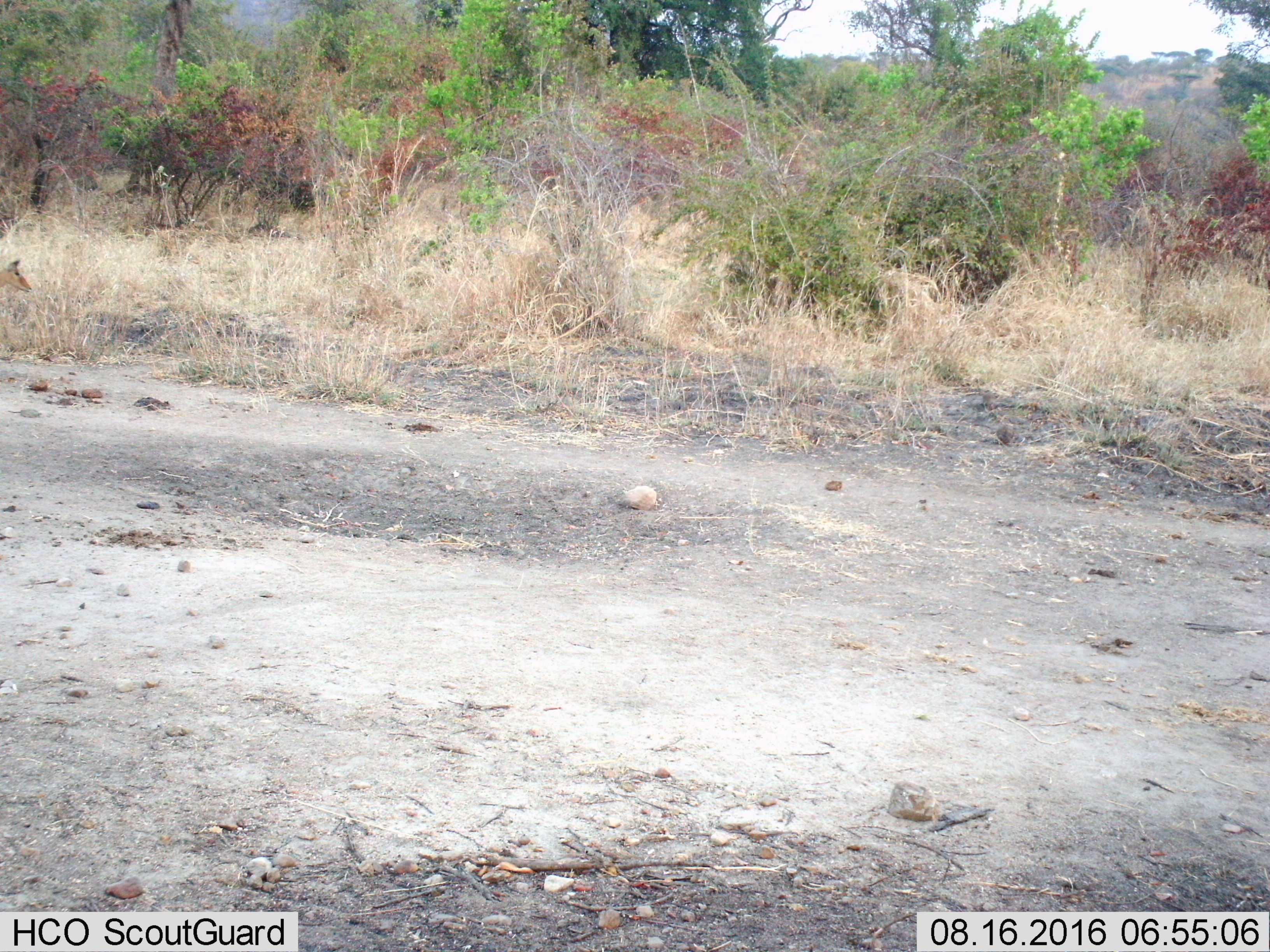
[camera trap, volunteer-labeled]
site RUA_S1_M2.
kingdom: Animalia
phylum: Chordata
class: Mammalia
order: Artiodactyla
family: Bovidae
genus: Aepyceros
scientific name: Aepyceros melampus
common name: impala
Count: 1.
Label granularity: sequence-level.